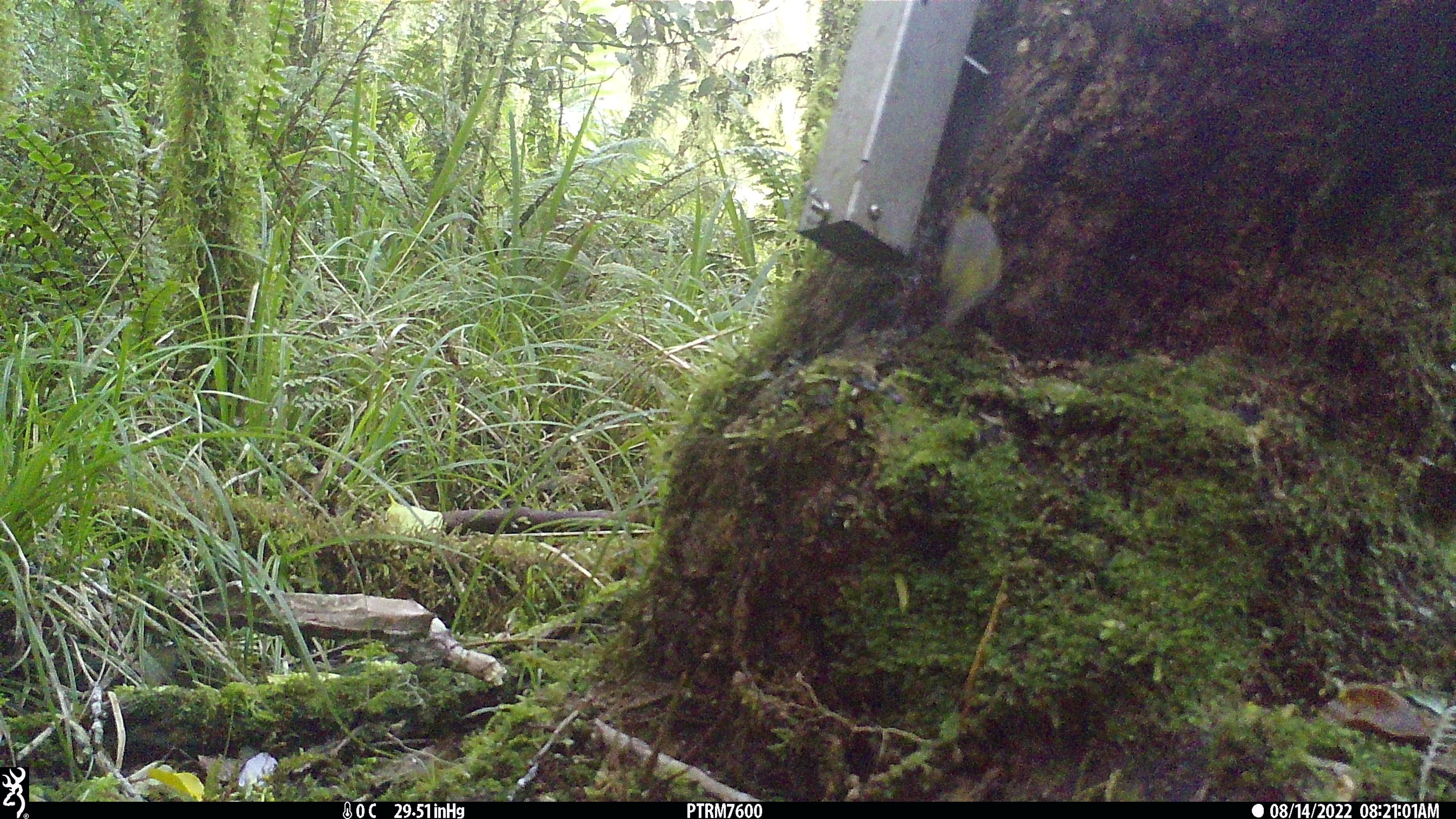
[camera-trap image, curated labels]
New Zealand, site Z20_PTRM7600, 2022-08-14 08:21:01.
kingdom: Animalia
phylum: Chordata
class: Aves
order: Passeriformes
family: Zosteropidae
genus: Zosterops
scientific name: Zosterops lateralis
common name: silvereye